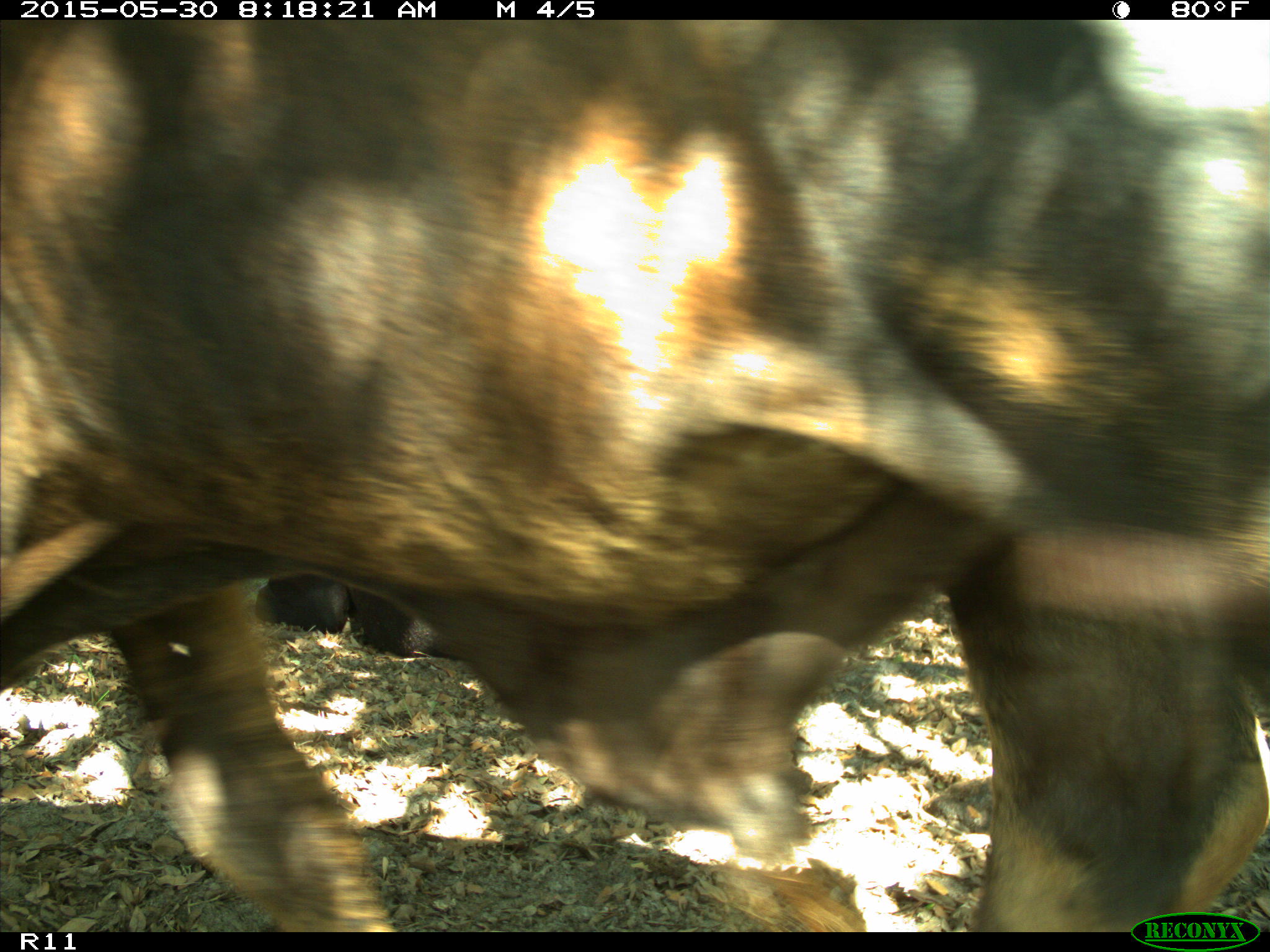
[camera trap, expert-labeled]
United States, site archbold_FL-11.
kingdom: Animalia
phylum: Chordata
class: Mammalia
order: Artiodactyla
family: Bovidae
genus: Bos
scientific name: Bos taurus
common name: domestic cow